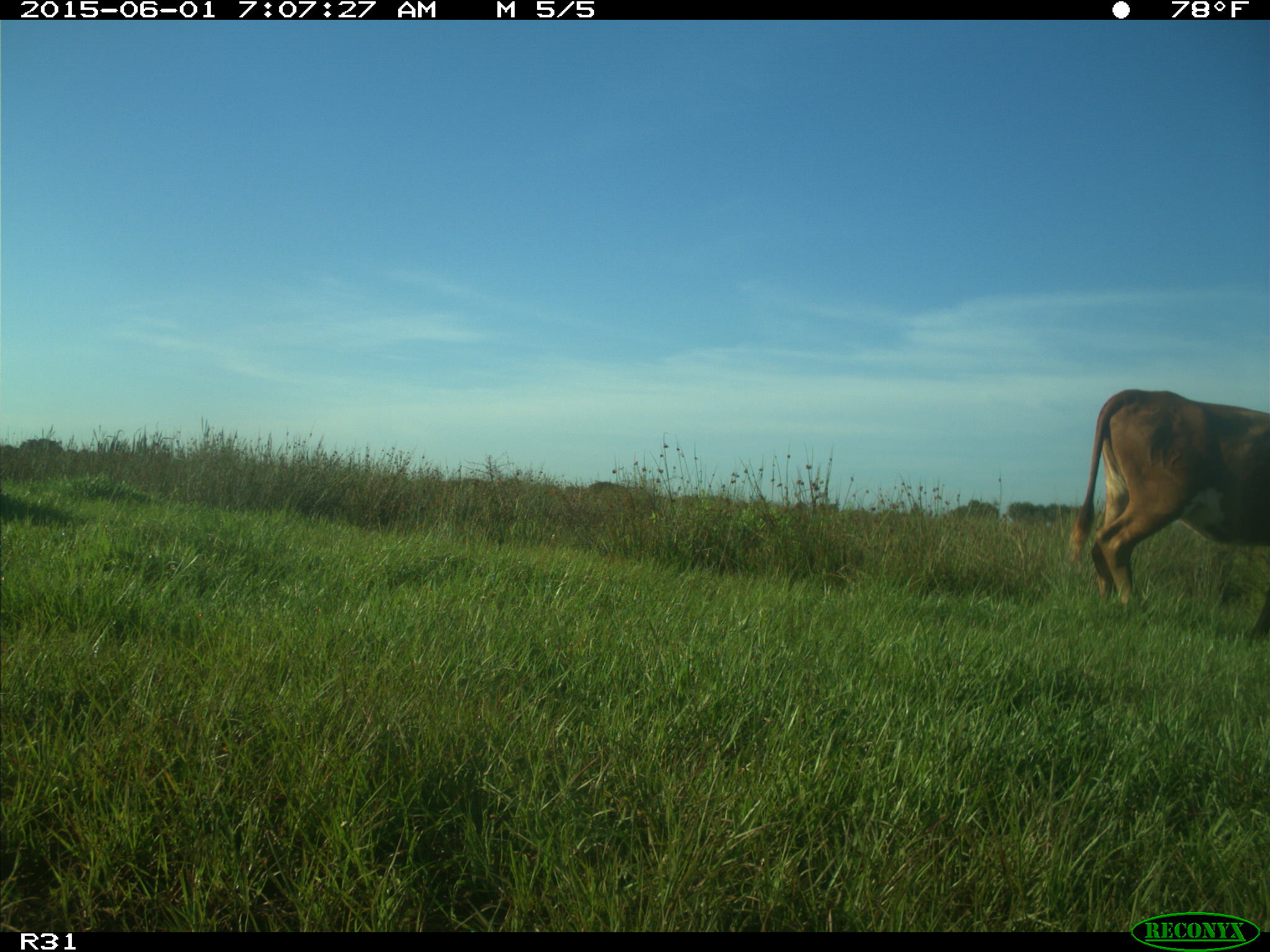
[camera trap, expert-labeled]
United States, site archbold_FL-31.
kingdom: Animalia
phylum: Chordata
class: Mammalia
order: Artiodactyla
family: Bovidae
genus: Bos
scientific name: Bos taurus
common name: domestic cow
Bos taurus (domestic cow).